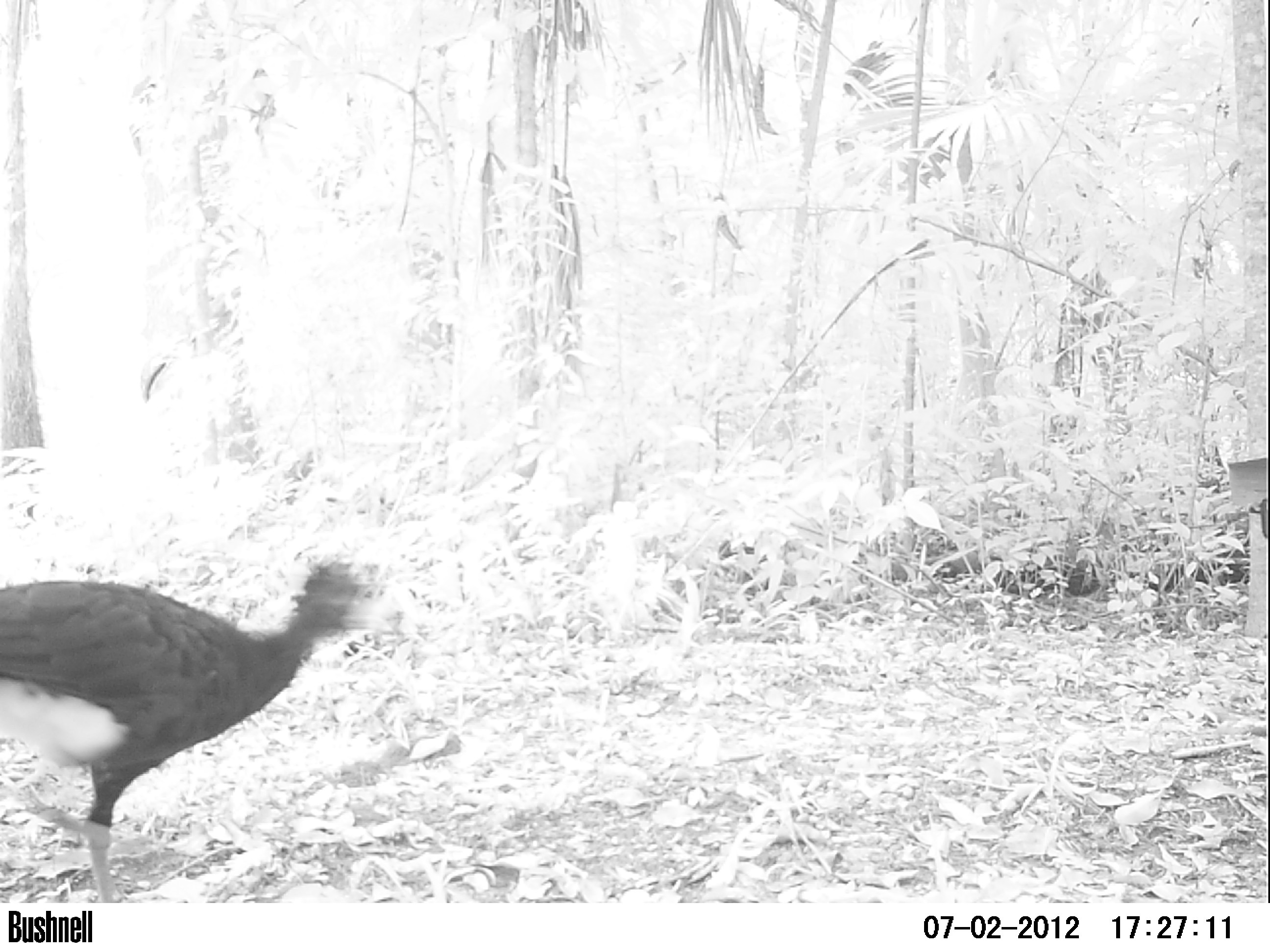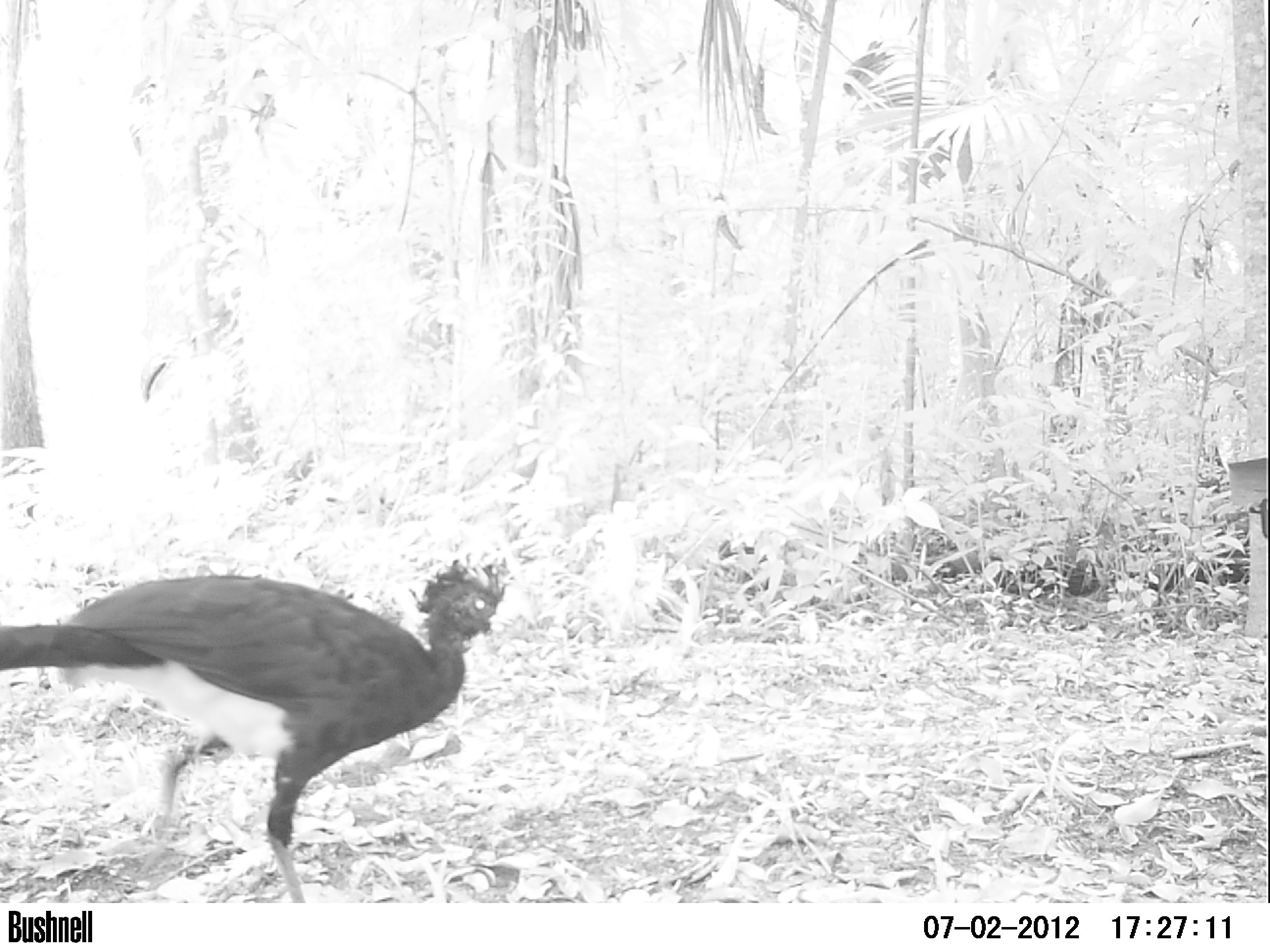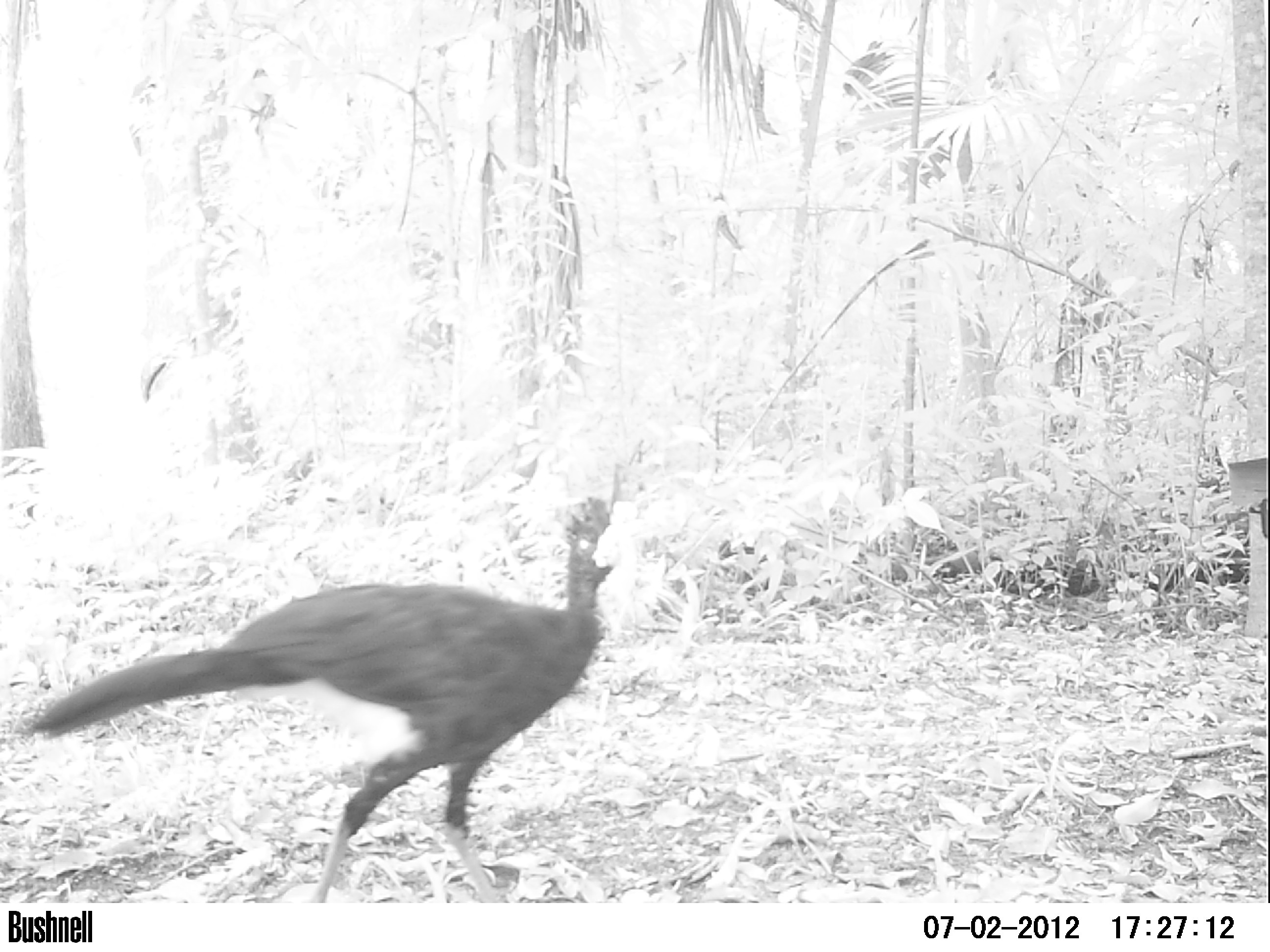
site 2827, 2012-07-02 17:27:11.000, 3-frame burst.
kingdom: Animalia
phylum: Chordata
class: Aves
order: Galliformes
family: Cracidae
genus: Crax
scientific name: Crax rubra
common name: great curassow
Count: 1.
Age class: adult.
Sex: male.